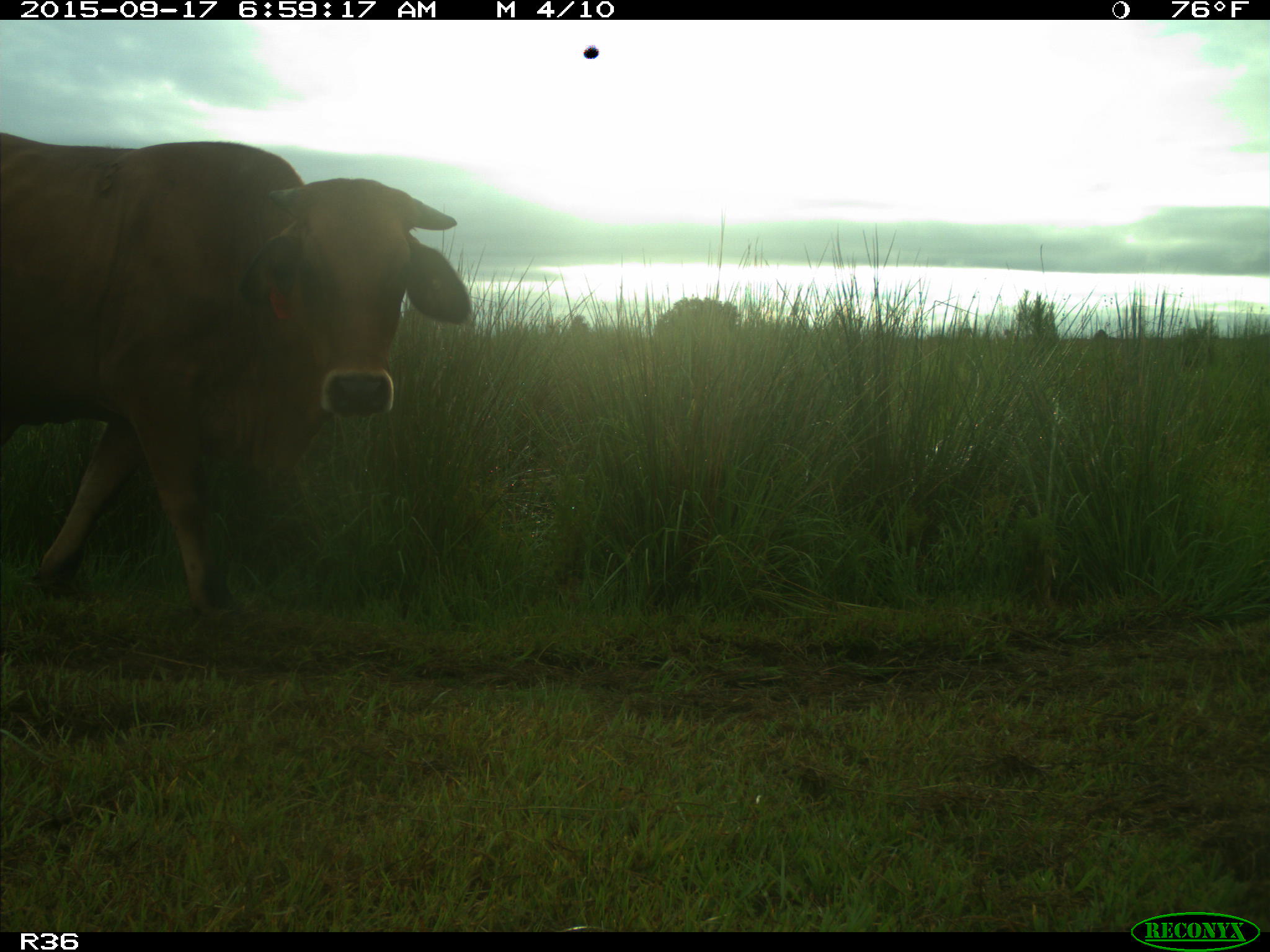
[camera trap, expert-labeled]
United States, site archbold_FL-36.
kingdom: Animalia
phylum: Chordata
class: Mammalia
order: Artiodactyla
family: Bovidae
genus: Bos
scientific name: Bos taurus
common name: domestic cow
Bos taurus (domestic cow).